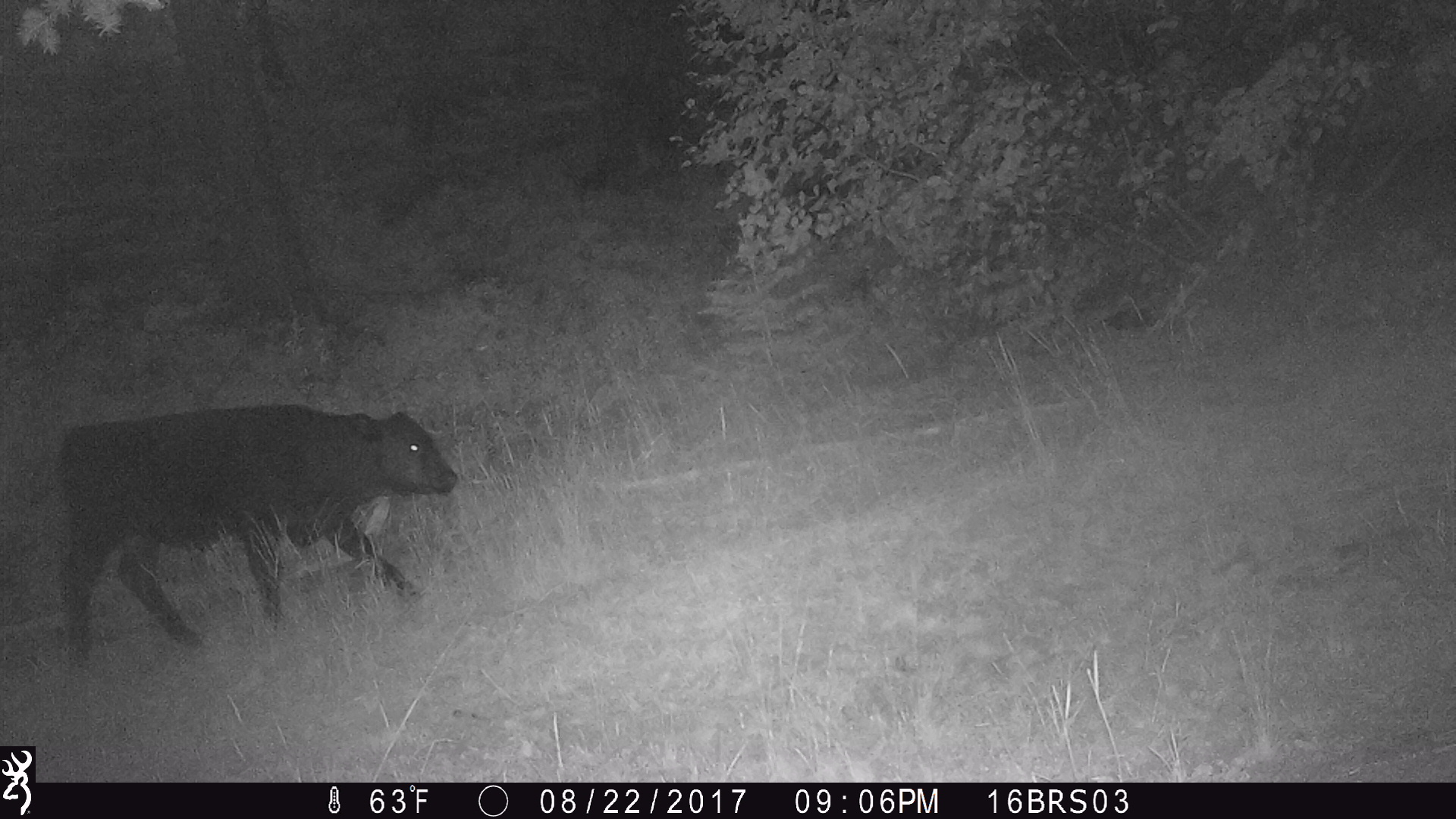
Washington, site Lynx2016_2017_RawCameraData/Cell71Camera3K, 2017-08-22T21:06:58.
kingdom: Animalia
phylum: Chordata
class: Mammalia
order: Artiodactyla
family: Bovidae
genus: Bos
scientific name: Bos taurus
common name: domestic cattle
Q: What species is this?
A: Domestic cattle (Bos taurus).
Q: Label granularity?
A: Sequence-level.